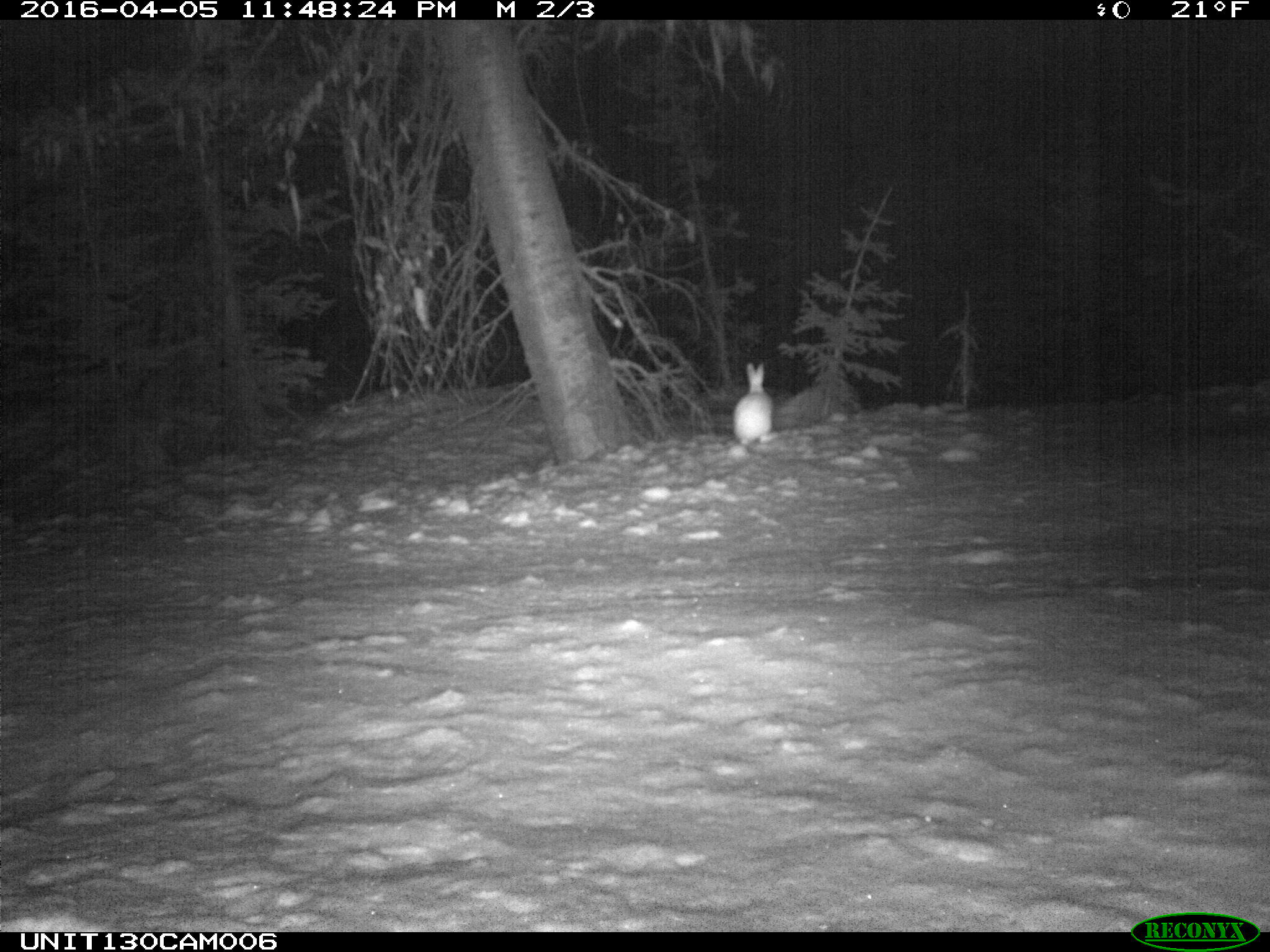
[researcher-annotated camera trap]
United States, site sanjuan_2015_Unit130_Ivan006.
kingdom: Animalia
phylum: Chordata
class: Mammalia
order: Lagomorpha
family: Leporidae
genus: Lepus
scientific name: Lepus americanus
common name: snowshoe hare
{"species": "Lepus americanus (snowshoe hare)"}